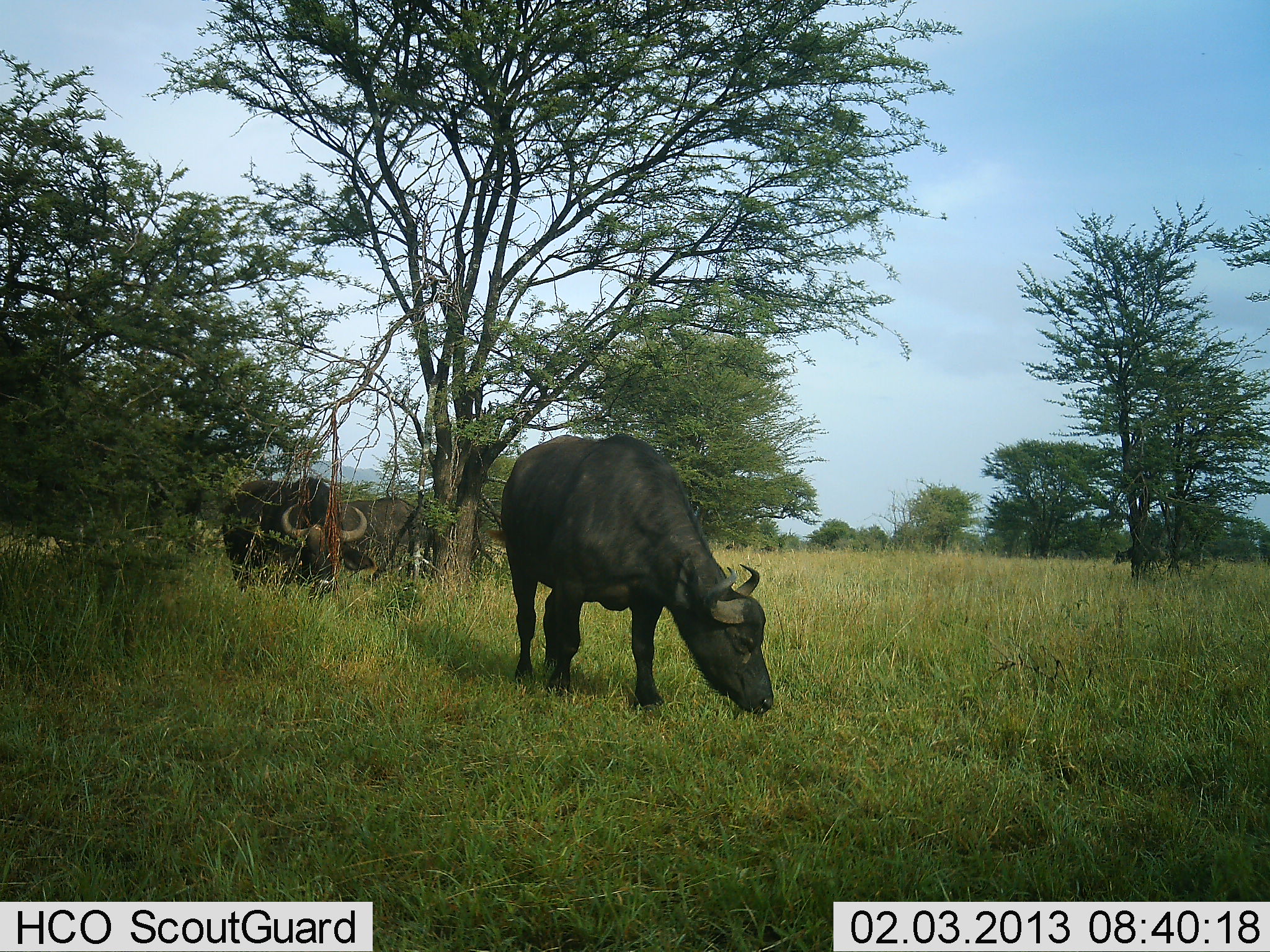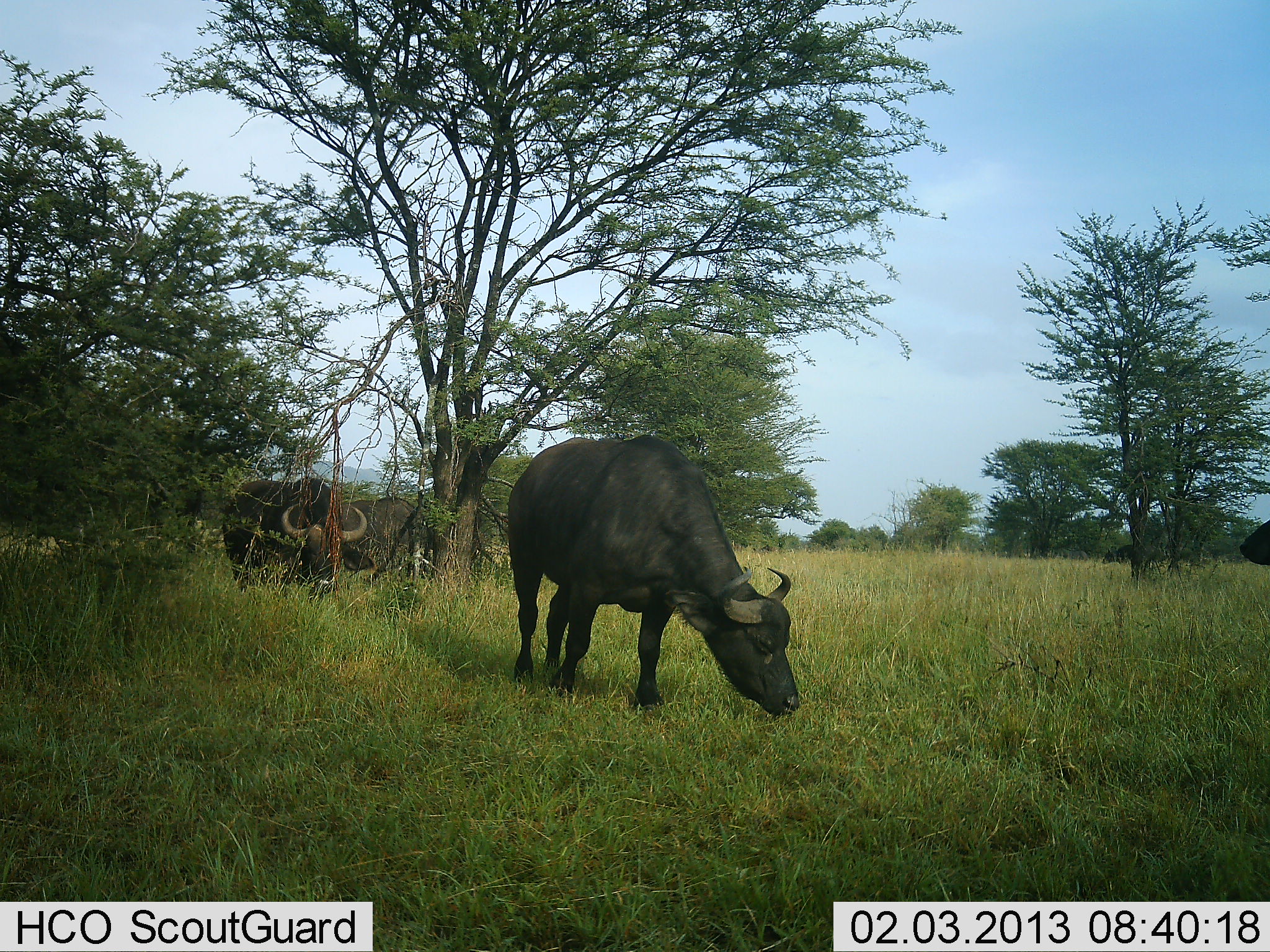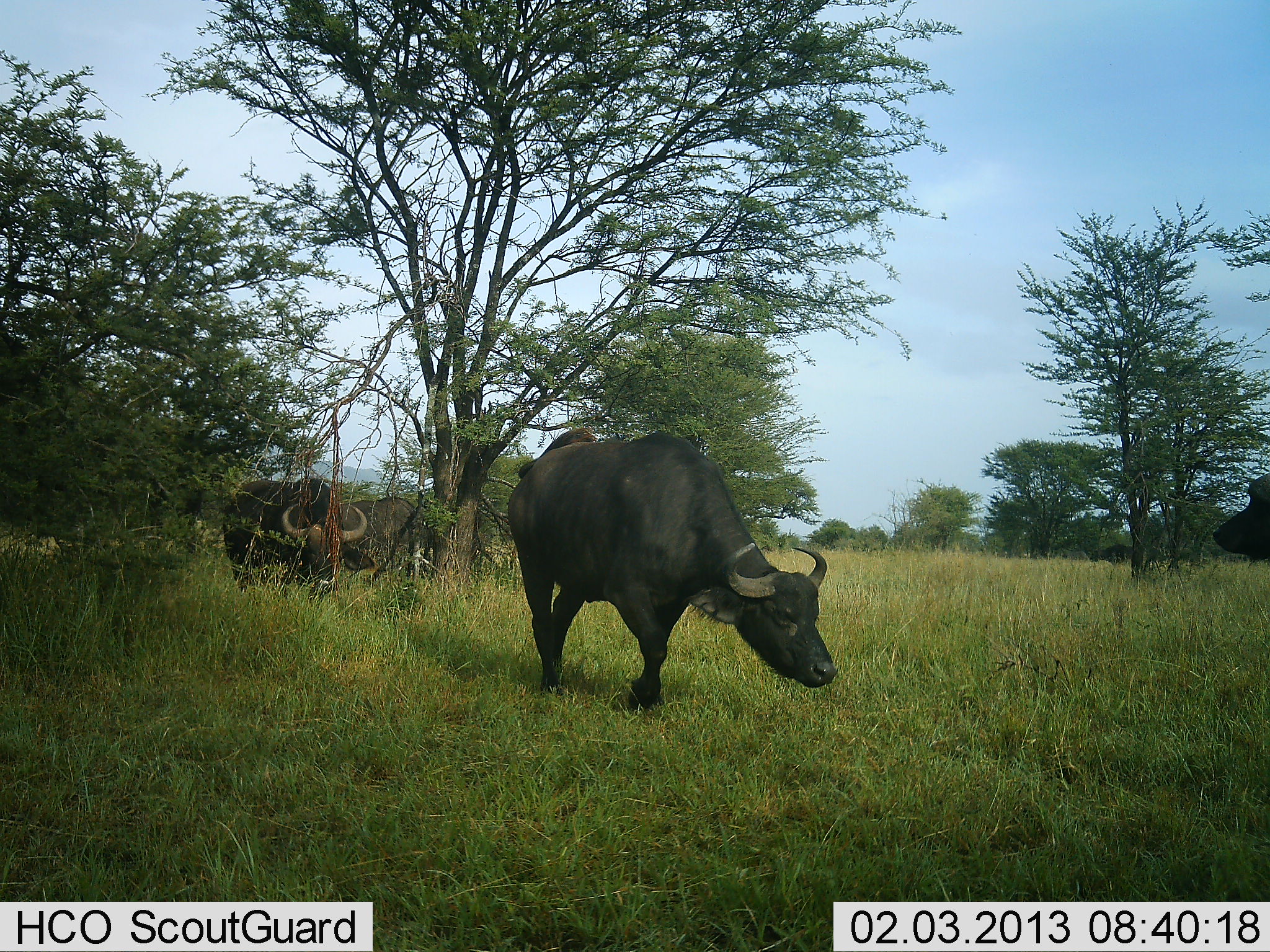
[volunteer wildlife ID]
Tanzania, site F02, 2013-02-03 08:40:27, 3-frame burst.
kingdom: Animalia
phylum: Chordata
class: Mammalia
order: Artiodactyla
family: Bovidae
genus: Syncerus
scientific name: Syncerus caffer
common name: cape buffalo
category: buffalo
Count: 5.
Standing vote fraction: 29%.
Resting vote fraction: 6%.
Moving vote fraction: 65%.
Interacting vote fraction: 0%.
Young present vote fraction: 0%.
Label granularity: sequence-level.